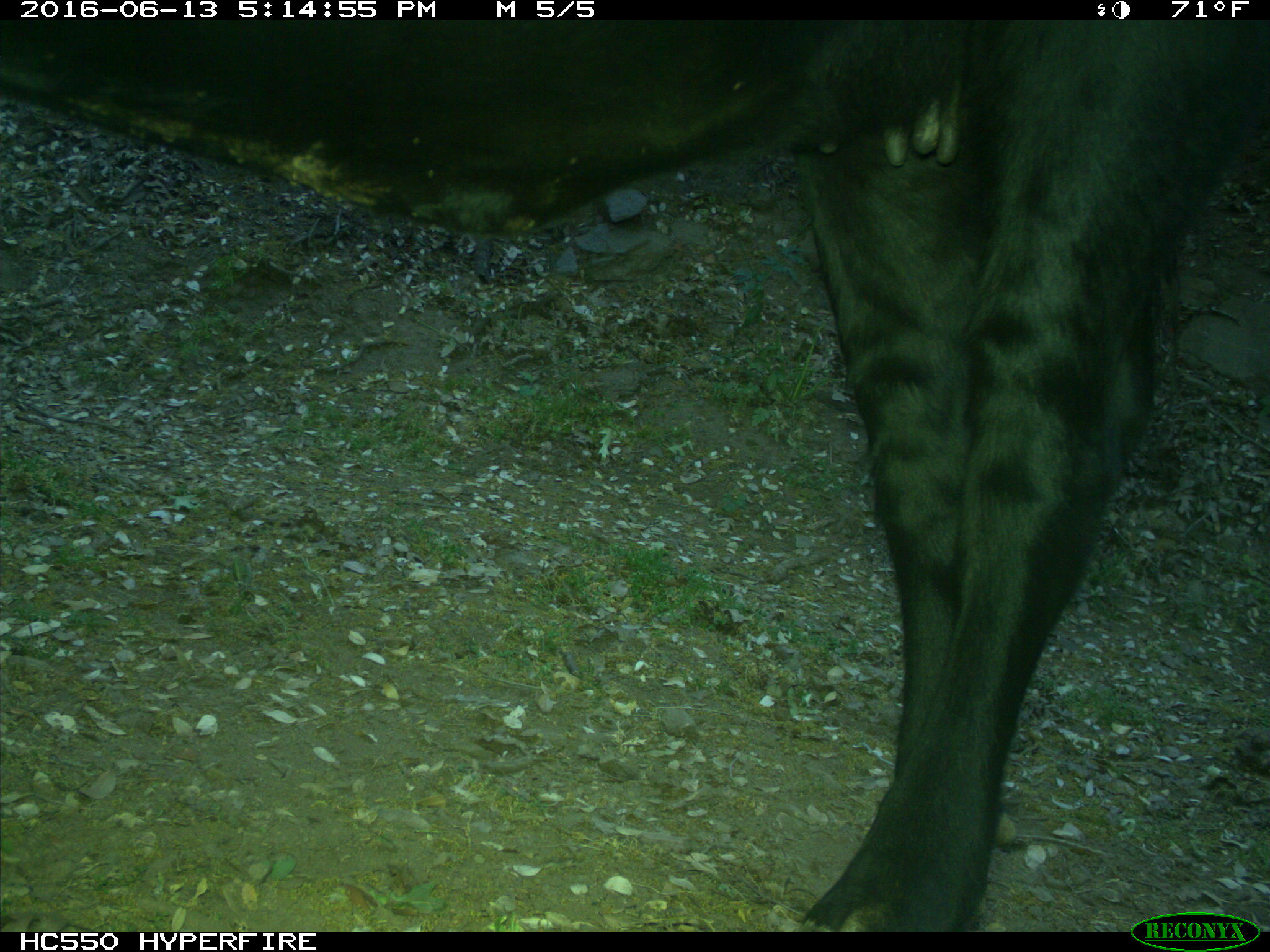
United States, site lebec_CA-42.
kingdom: Animalia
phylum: Chordata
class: Mammalia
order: Artiodactyla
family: Bovidae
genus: Bos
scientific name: Bos taurus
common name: domestic cow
Bos taurus (domestic cow).